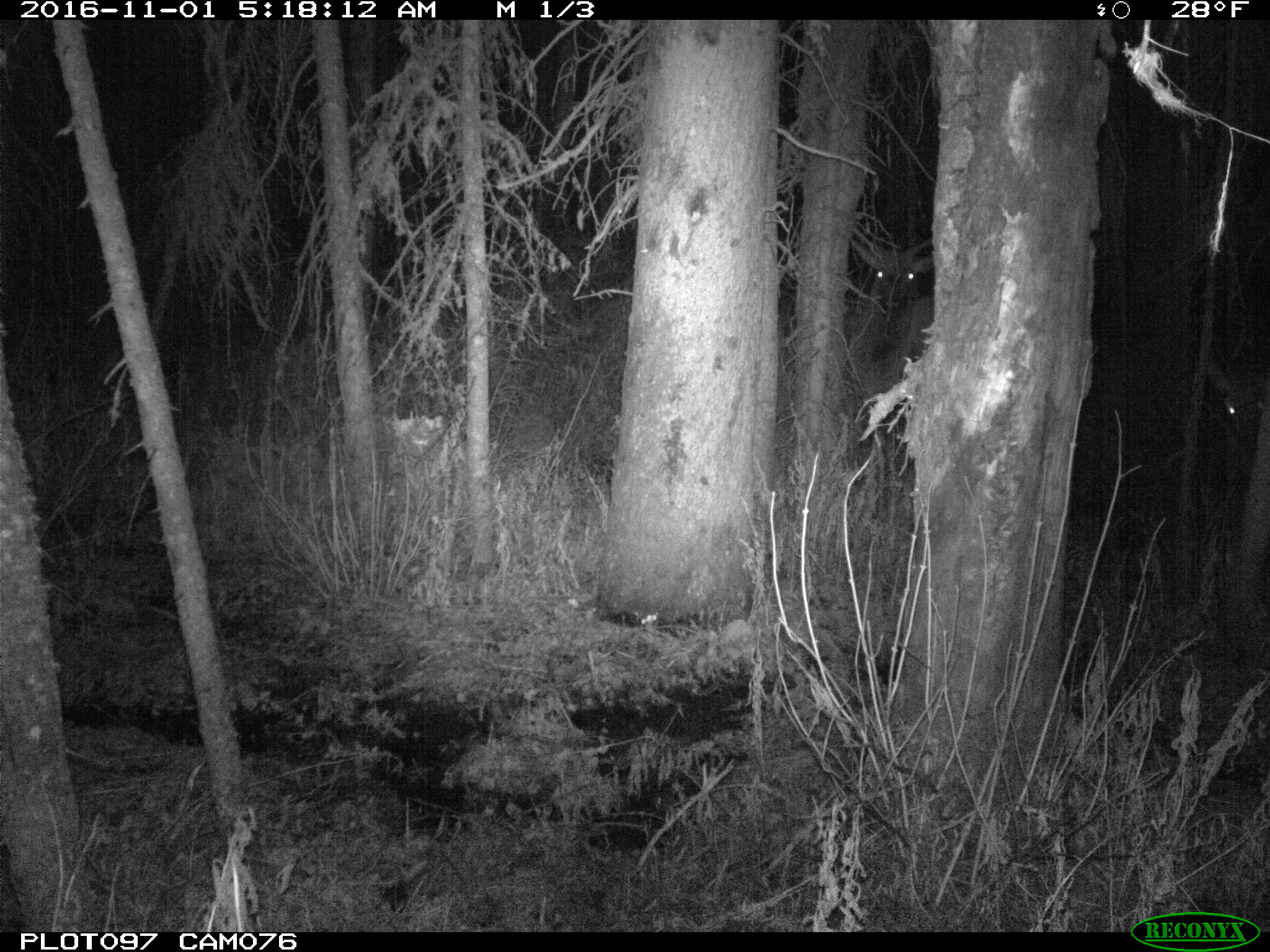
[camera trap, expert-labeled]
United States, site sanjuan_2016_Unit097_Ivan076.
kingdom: Animalia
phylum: Chordata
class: Mammalia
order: Artiodactyla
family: Cervidae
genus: Cervus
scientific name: Cervus elaphus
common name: red deer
Cervus elaphus (red deer).